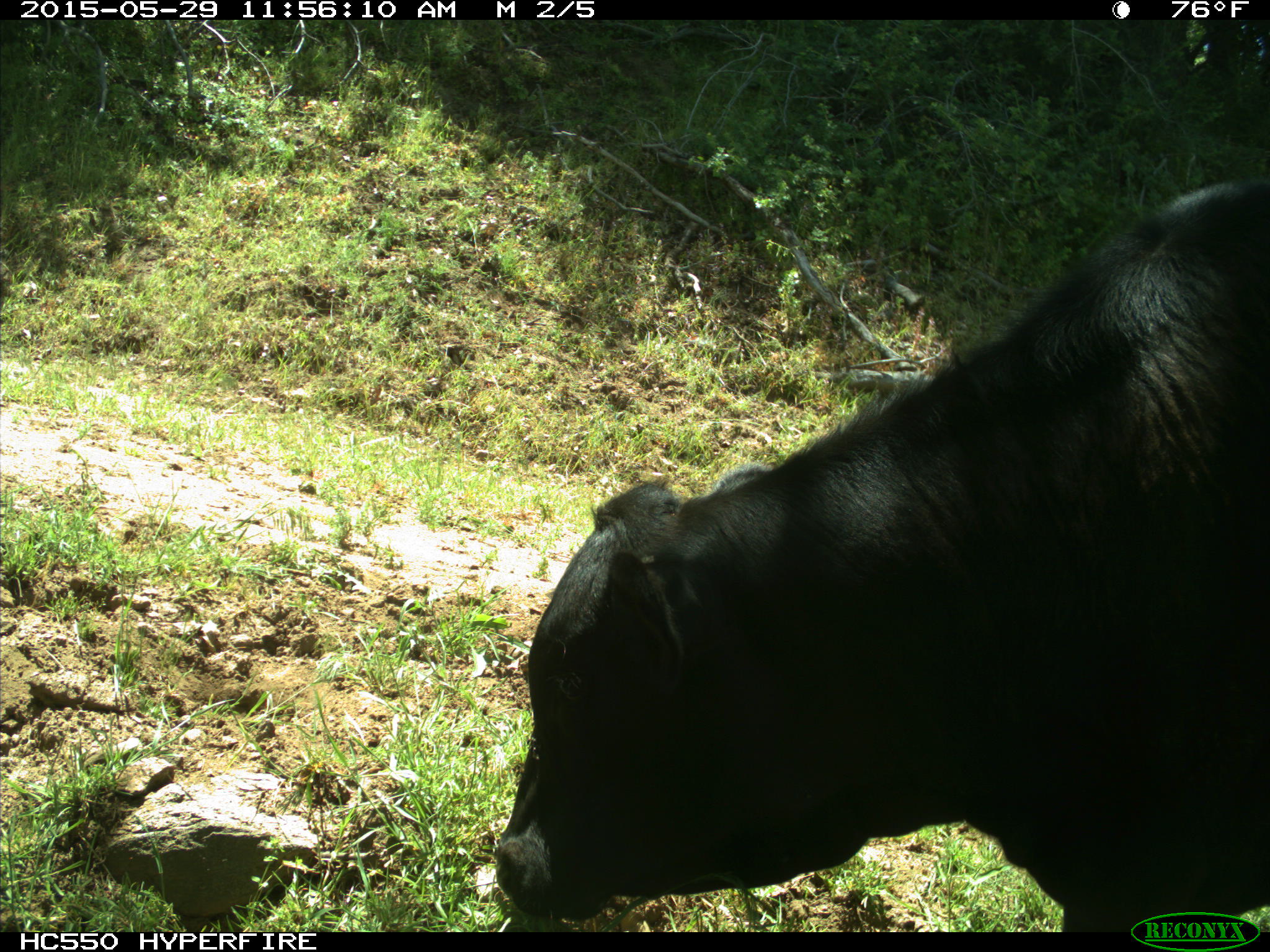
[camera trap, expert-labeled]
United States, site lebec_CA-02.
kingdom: Animalia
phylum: Chordata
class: Mammalia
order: Artiodactyla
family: Bovidae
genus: Bos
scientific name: Bos taurus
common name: domestic cow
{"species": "Bos taurus (domestic cow)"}